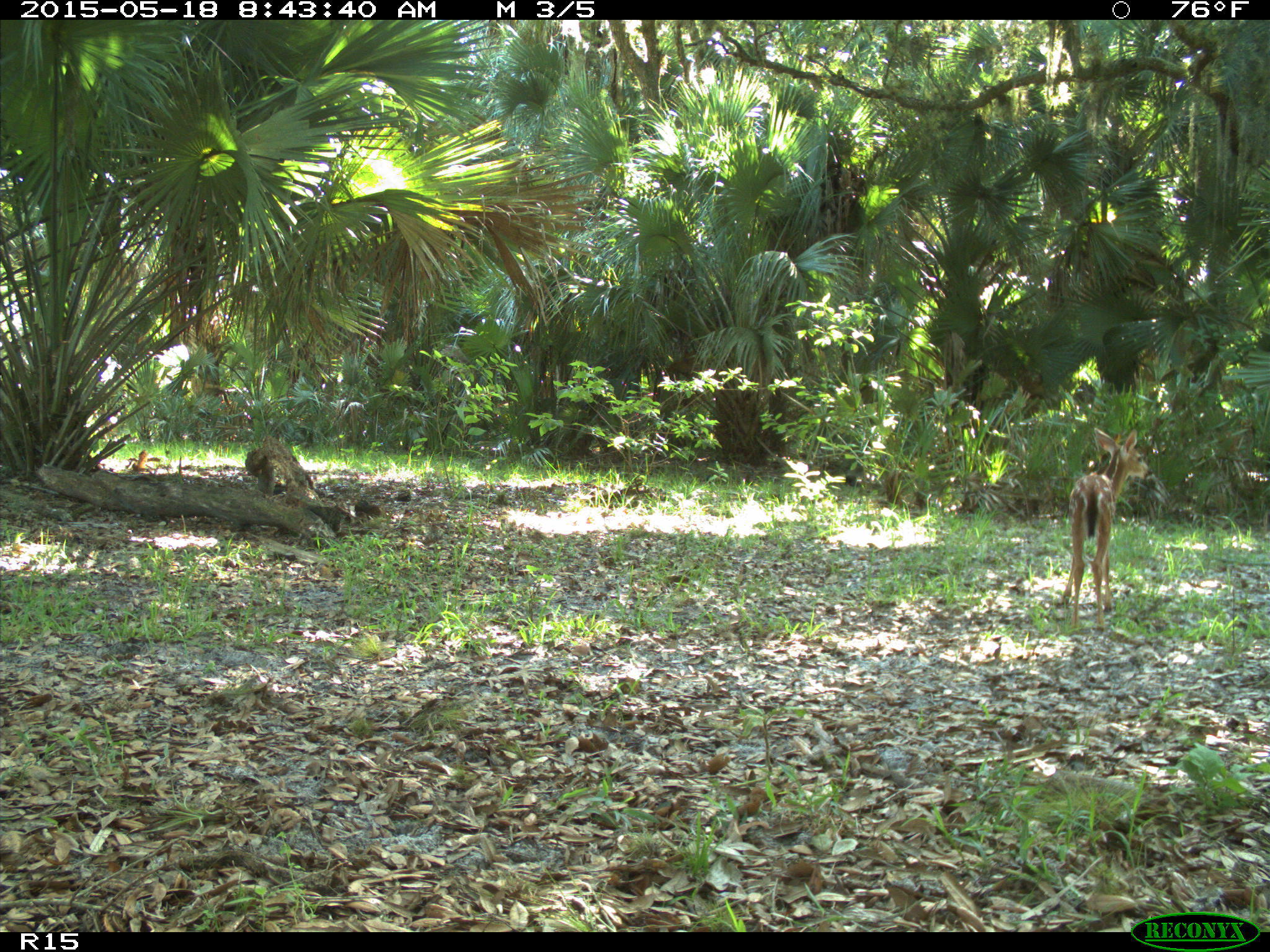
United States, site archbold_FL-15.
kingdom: Animalia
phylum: Chordata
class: Mammalia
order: Artiodactyla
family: Cervidae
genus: Odocoileus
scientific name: Odocoileus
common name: deer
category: unidentified deer